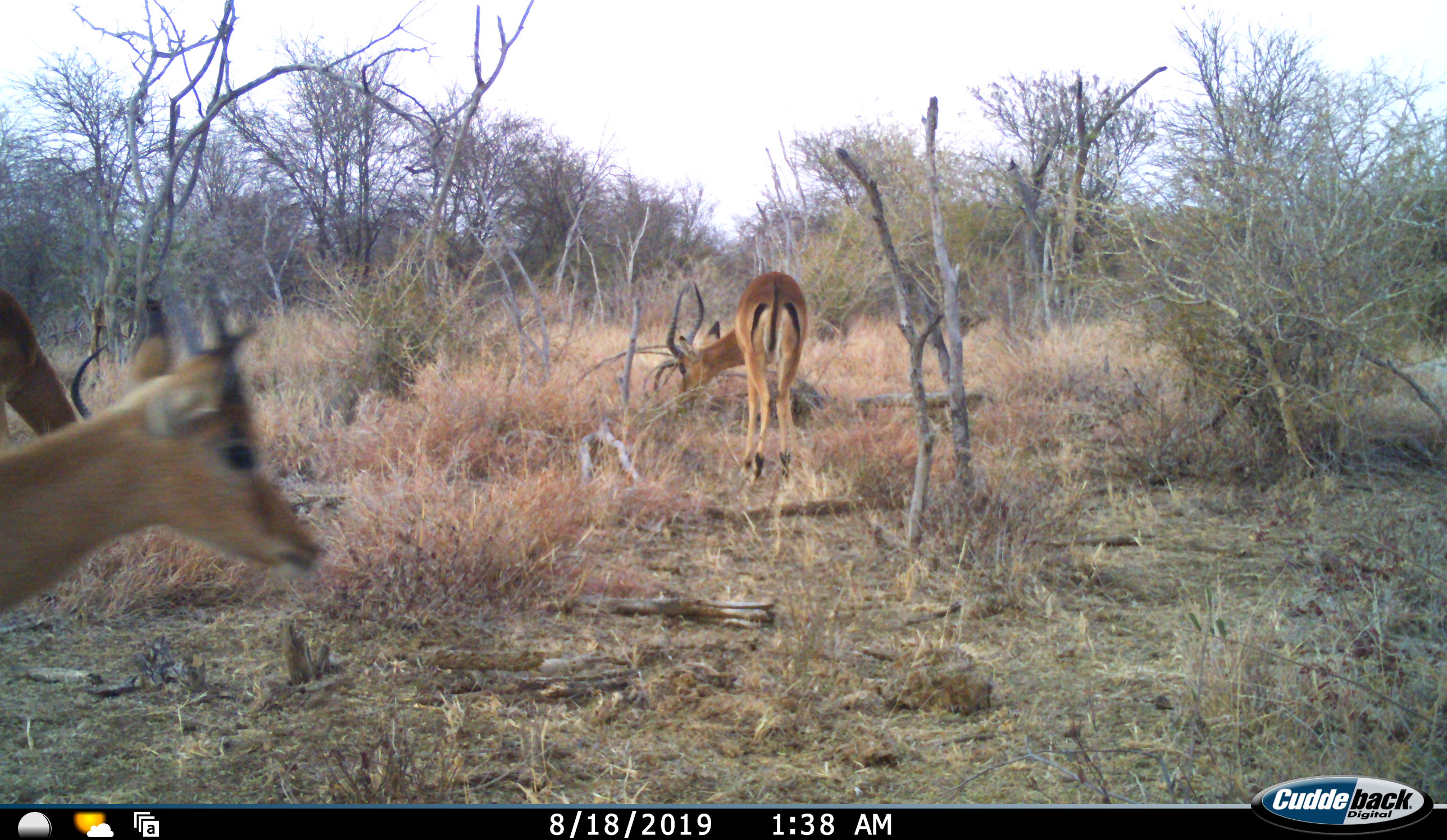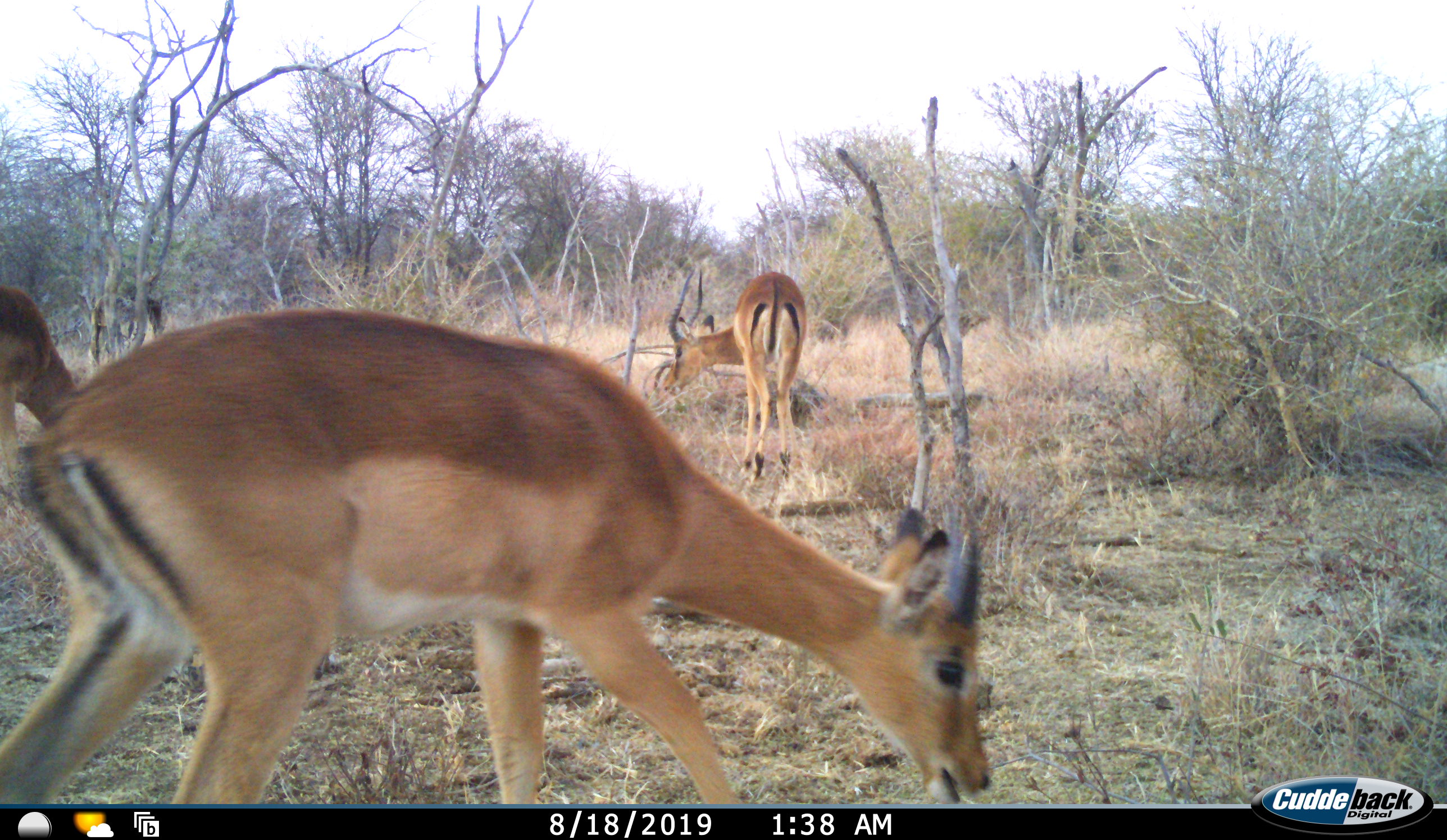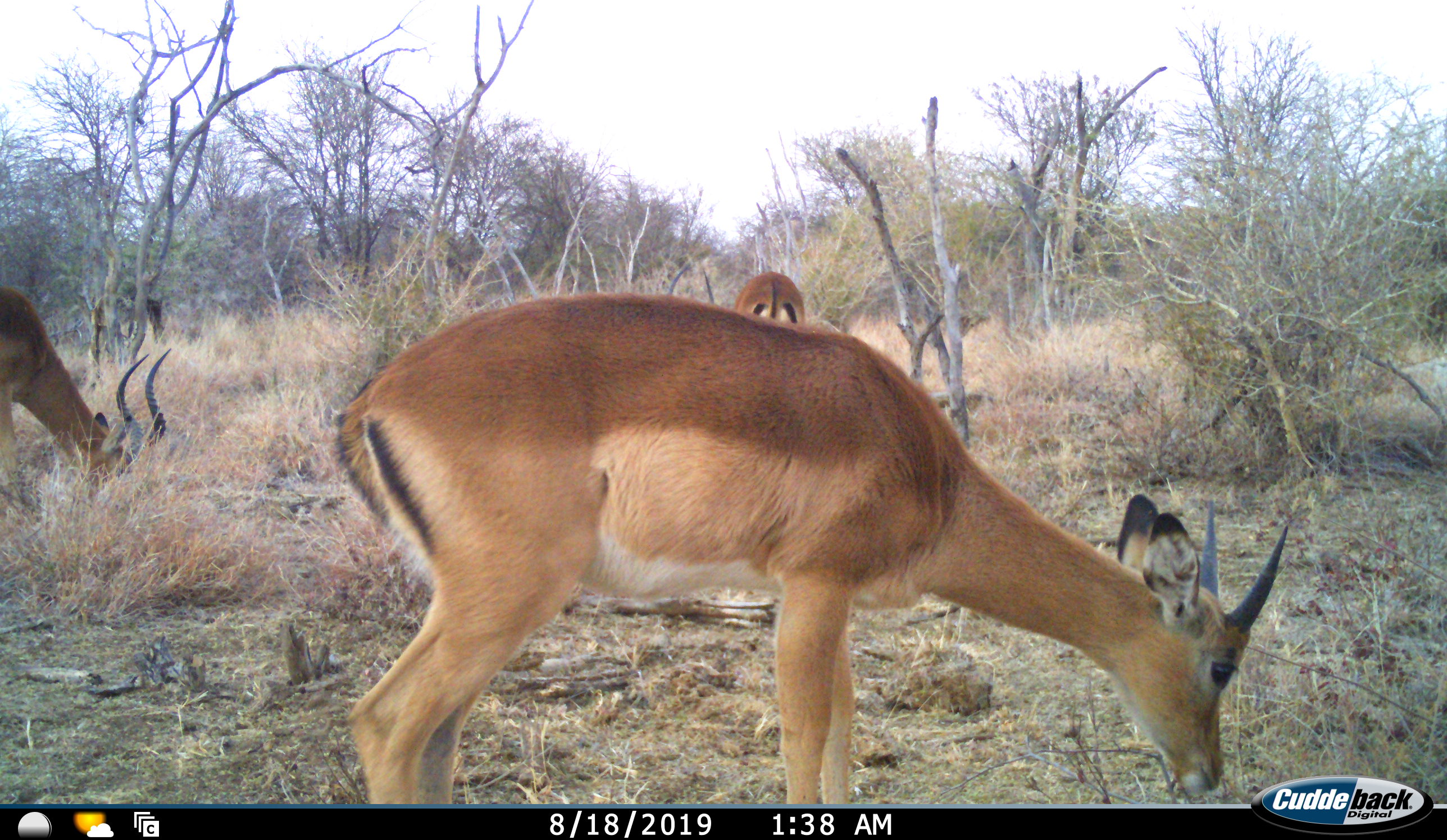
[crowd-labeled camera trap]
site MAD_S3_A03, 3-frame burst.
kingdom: Animalia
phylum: Chordata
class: Mammalia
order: Artiodactyla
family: Bovidae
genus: Aepyceros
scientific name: Aepyceros melampus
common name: impala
Impala (Aepyceros melampus), count 3. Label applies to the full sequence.